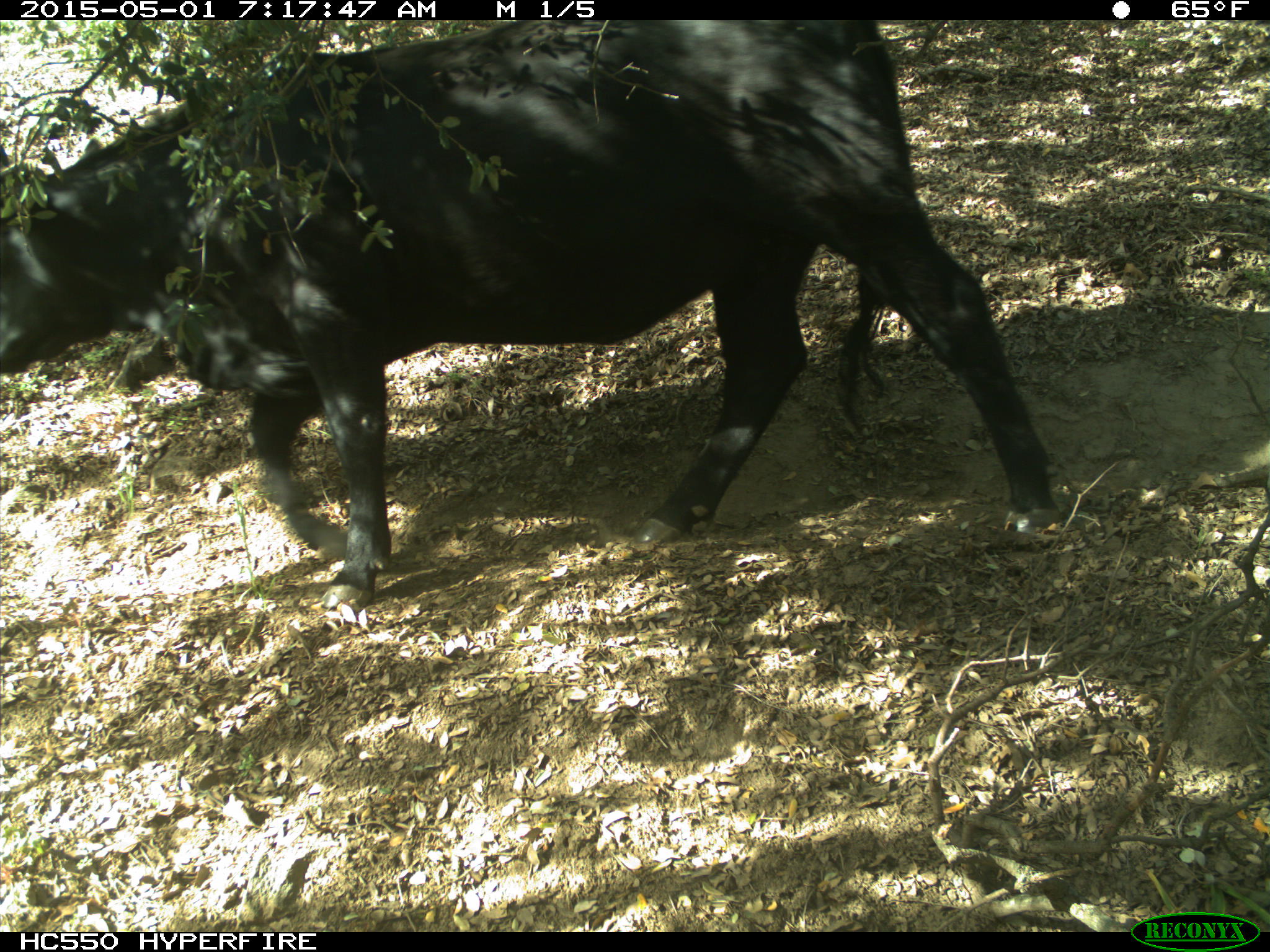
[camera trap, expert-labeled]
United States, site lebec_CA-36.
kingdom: Animalia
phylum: Chordata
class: Mammalia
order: Artiodactyla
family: Bovidae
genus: Bos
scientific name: Bos taurus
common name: domestic cow